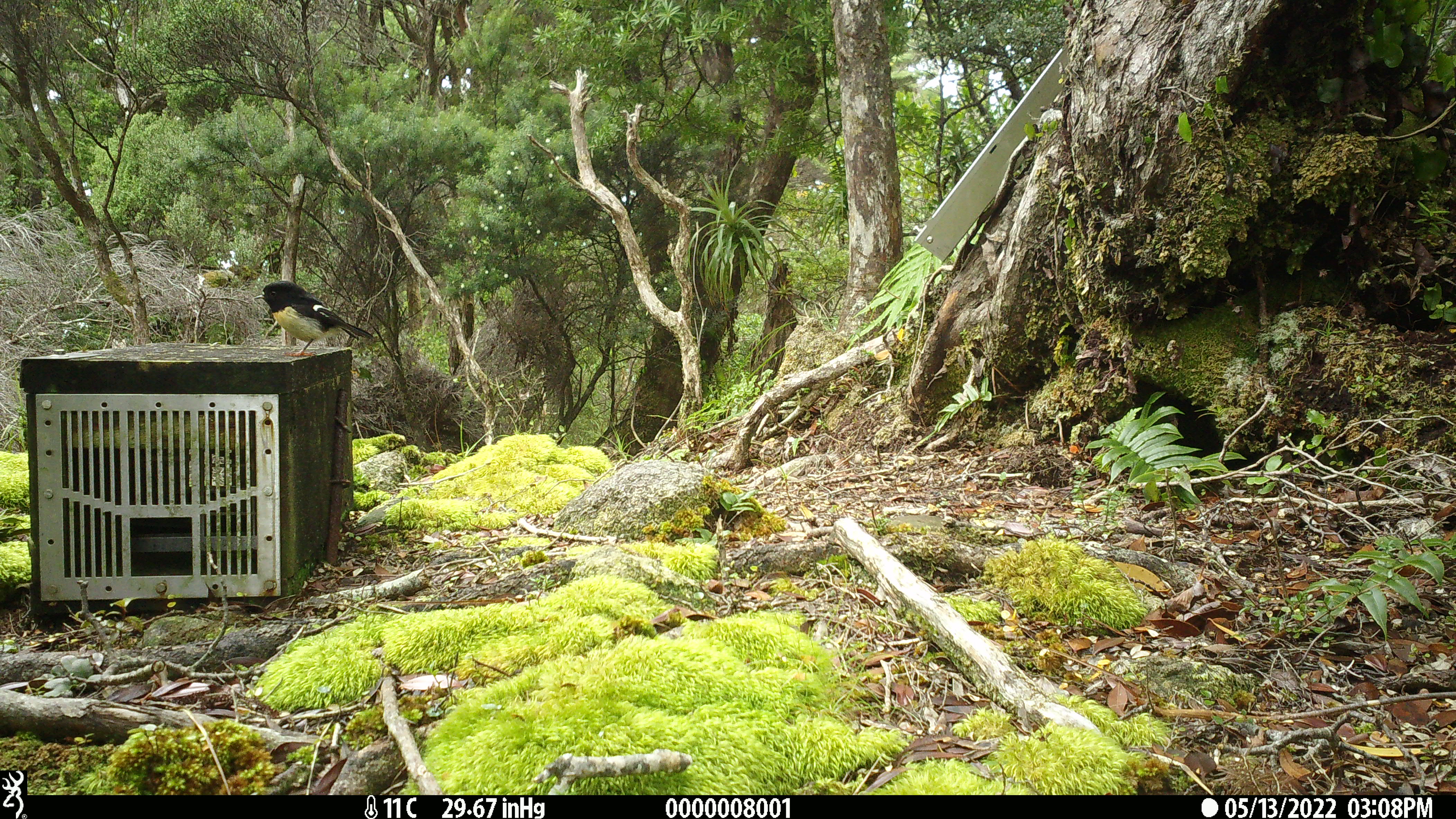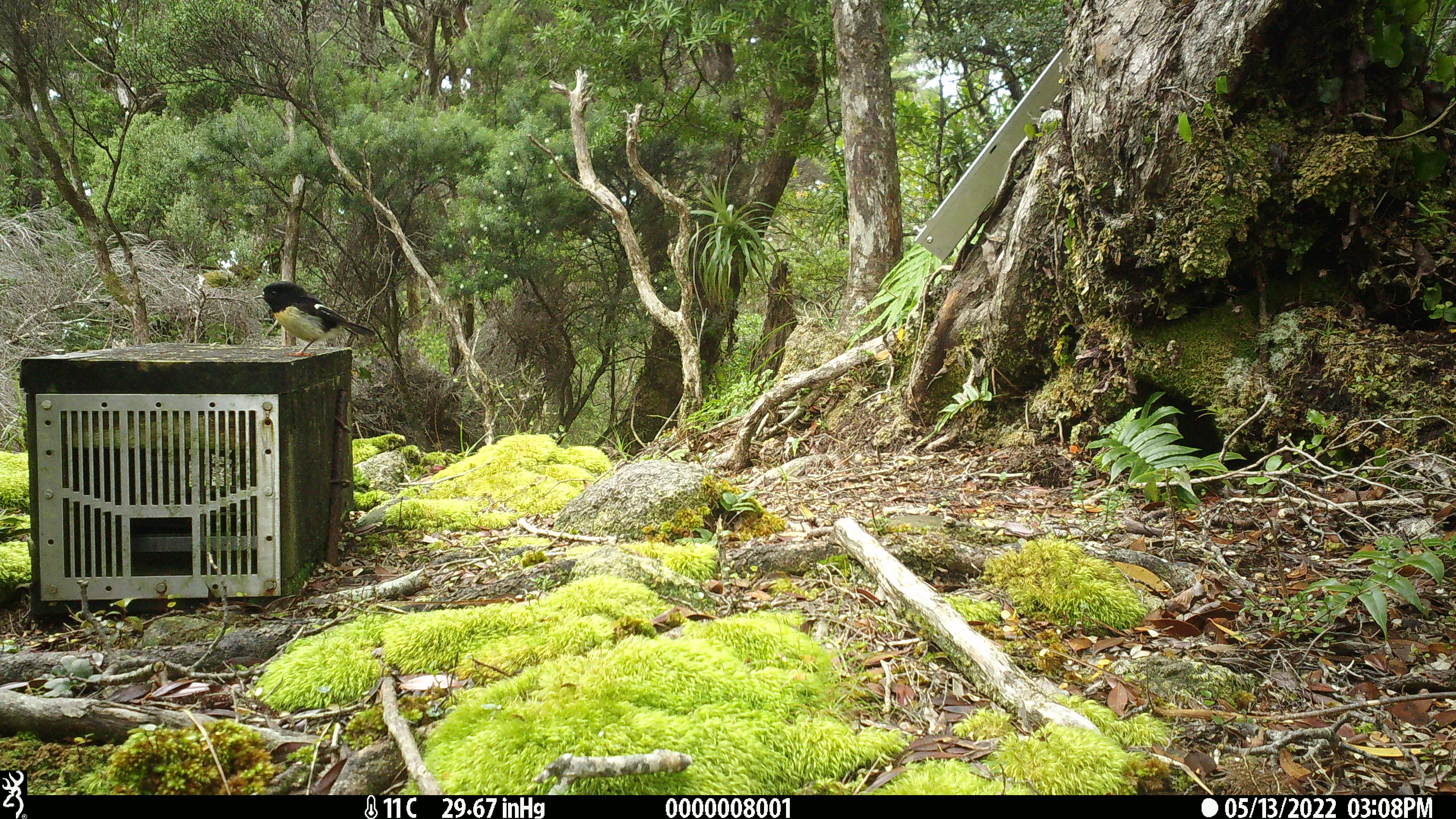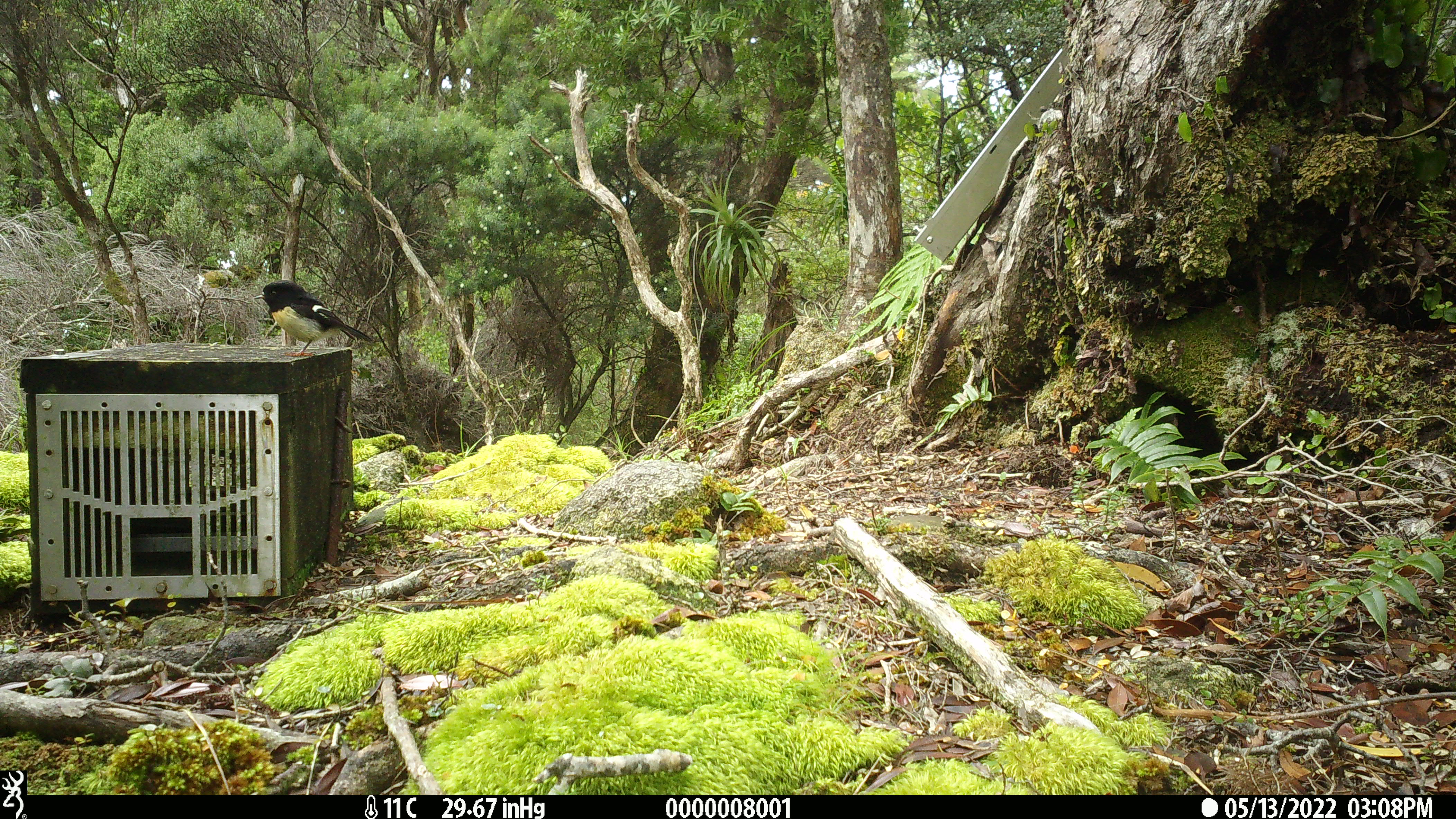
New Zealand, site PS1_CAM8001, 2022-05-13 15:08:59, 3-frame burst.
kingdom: Animalia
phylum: Chordata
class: Aves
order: Passeriformes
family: Petroicidae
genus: Petroica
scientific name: Petroica macrocephala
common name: tomtit